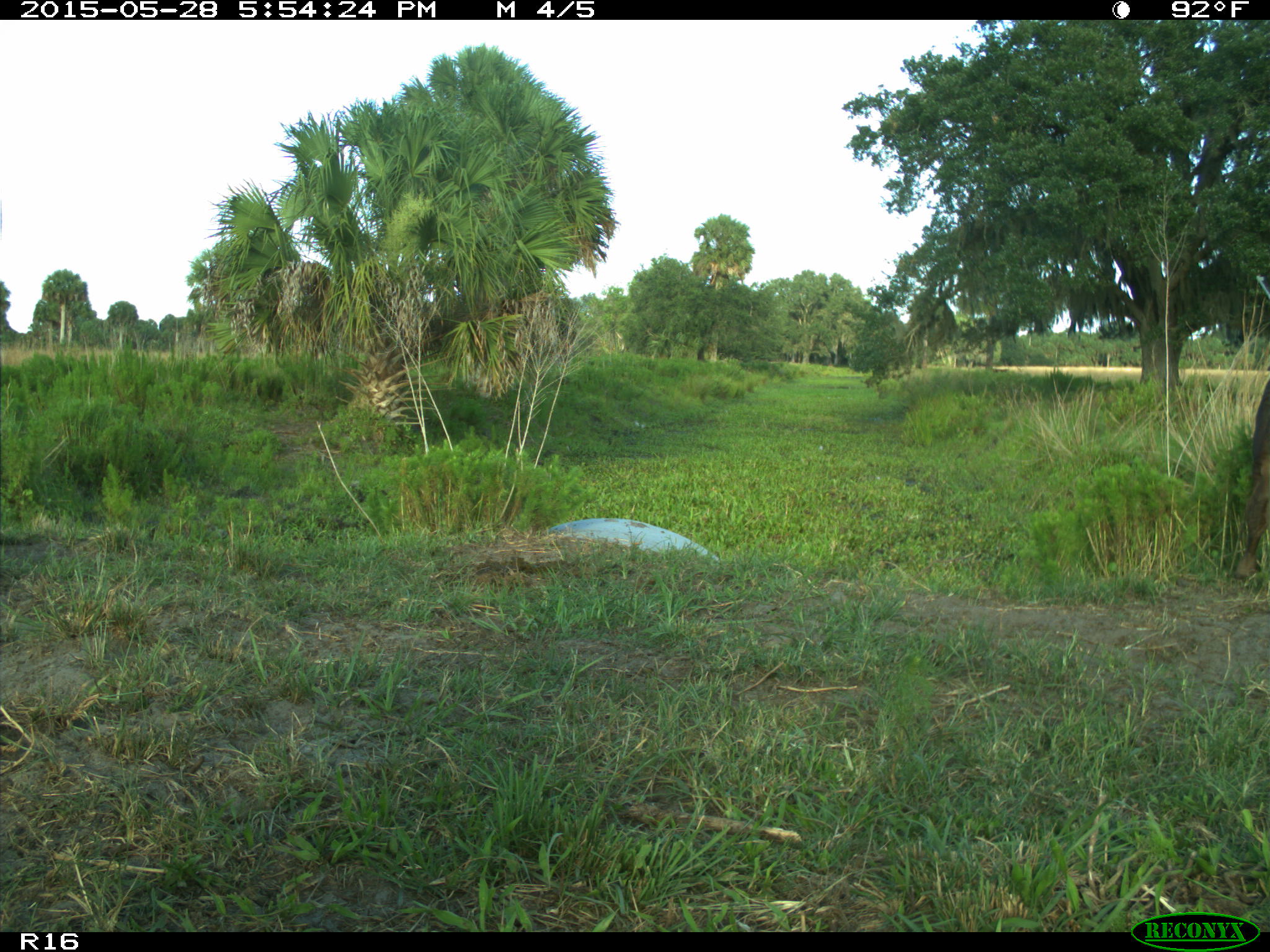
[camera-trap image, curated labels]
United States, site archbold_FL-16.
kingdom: Animalia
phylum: Chordata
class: Mammalia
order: Artiodactyla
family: Bovidae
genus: Bos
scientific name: Bos taurus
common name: domestic cow